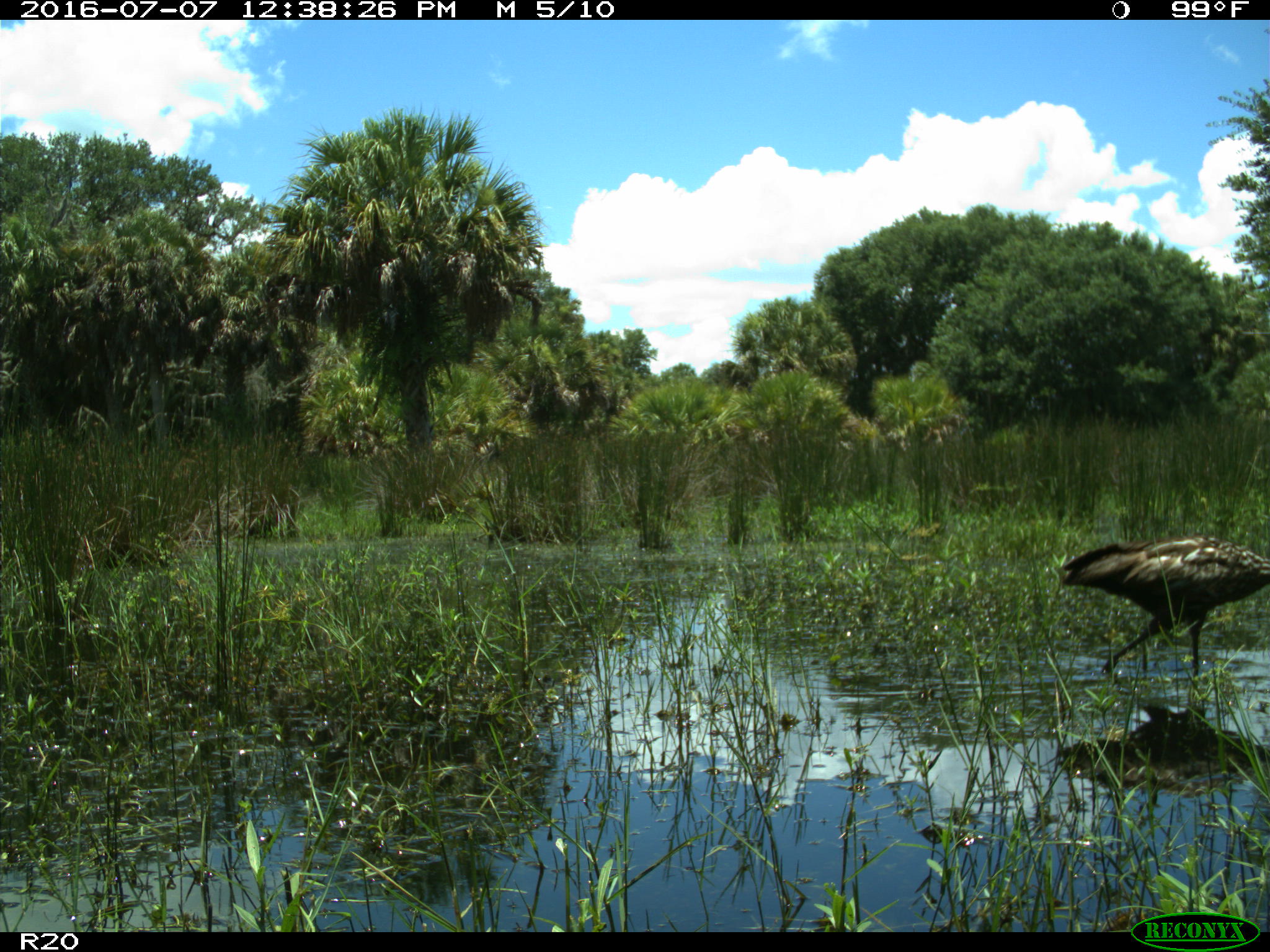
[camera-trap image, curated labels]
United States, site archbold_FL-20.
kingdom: Animalia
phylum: Chordata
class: Aves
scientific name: Aves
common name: birds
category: unidentified bird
Unidentified bird (birds) (Aves).